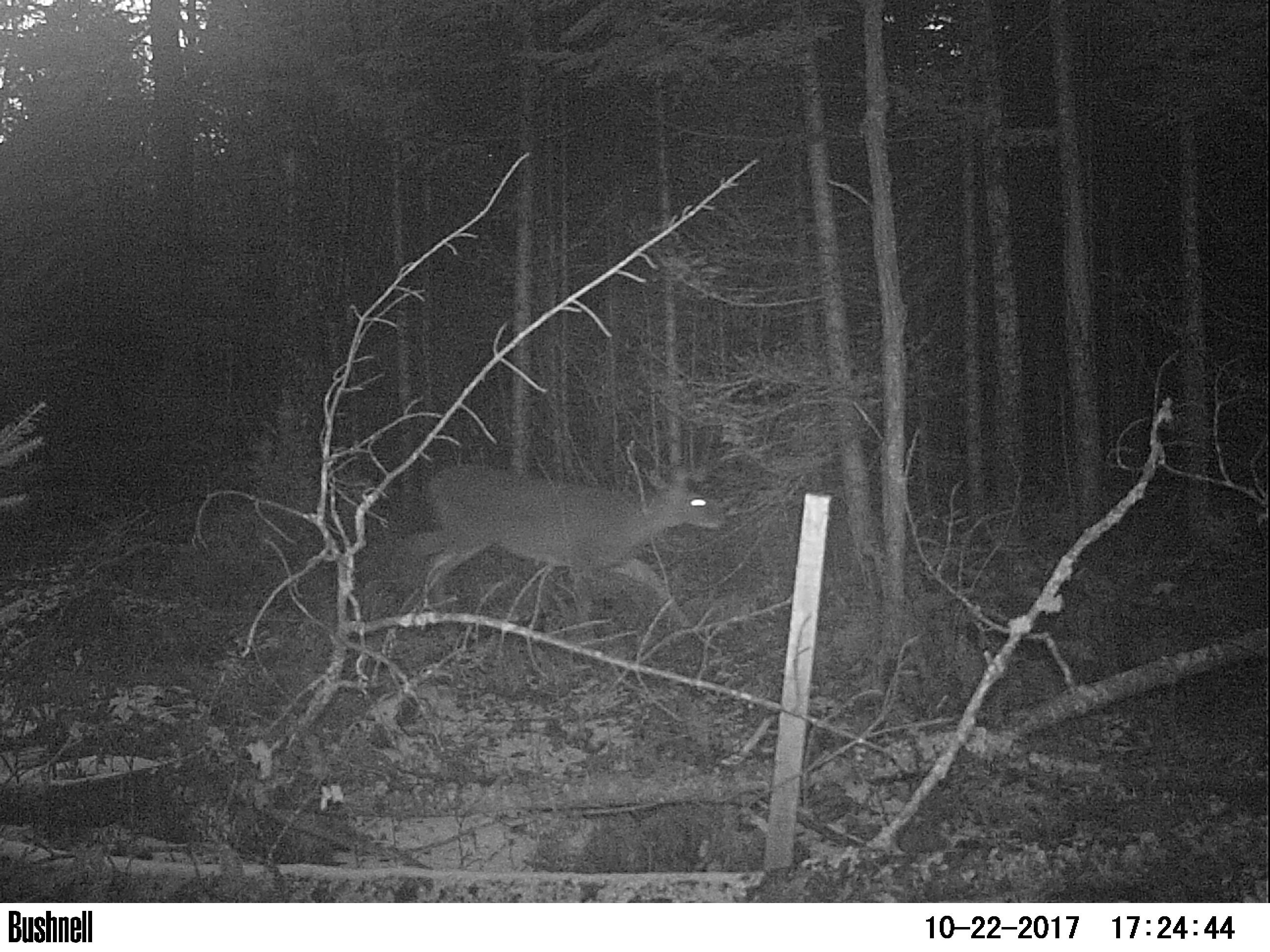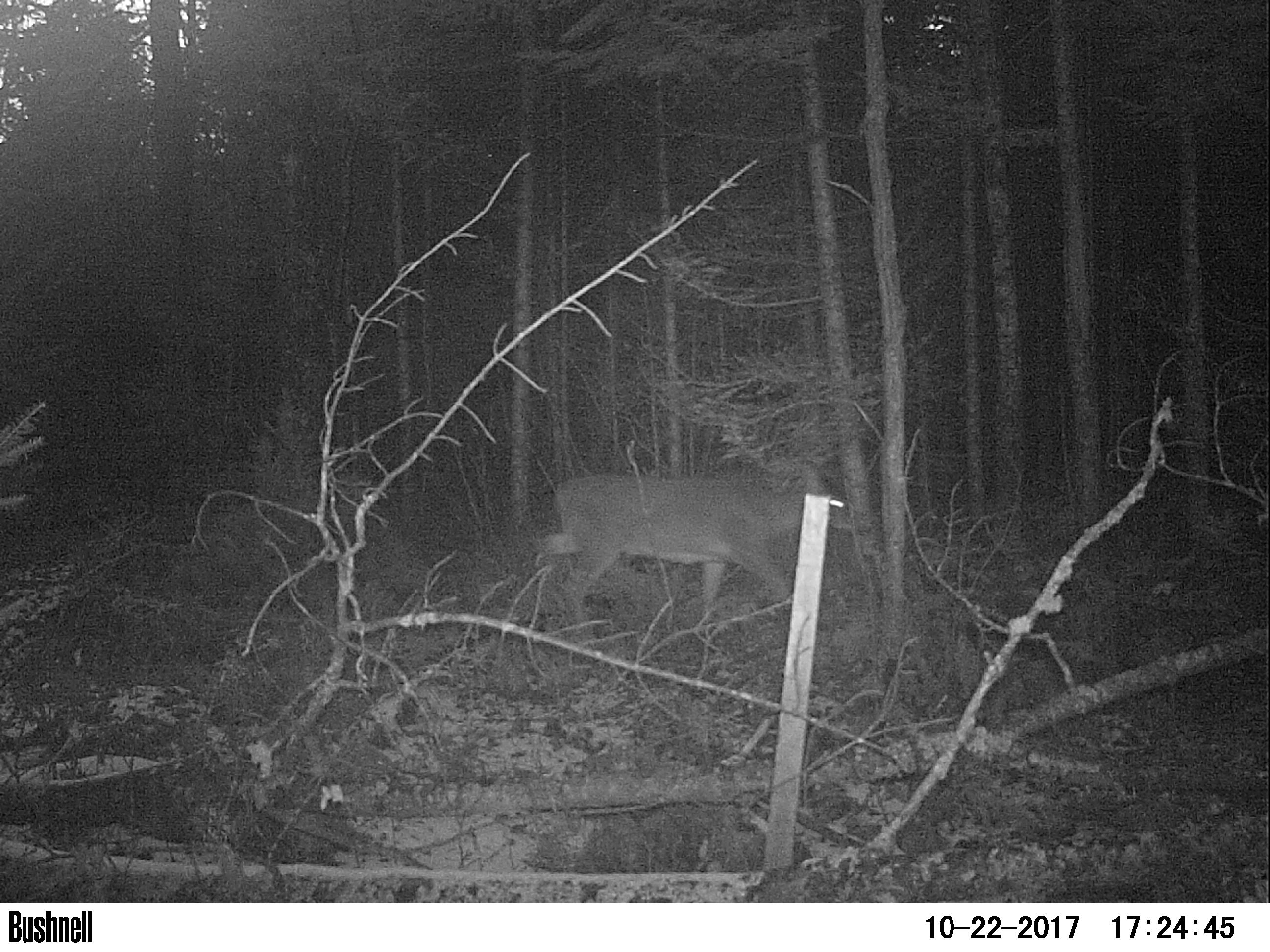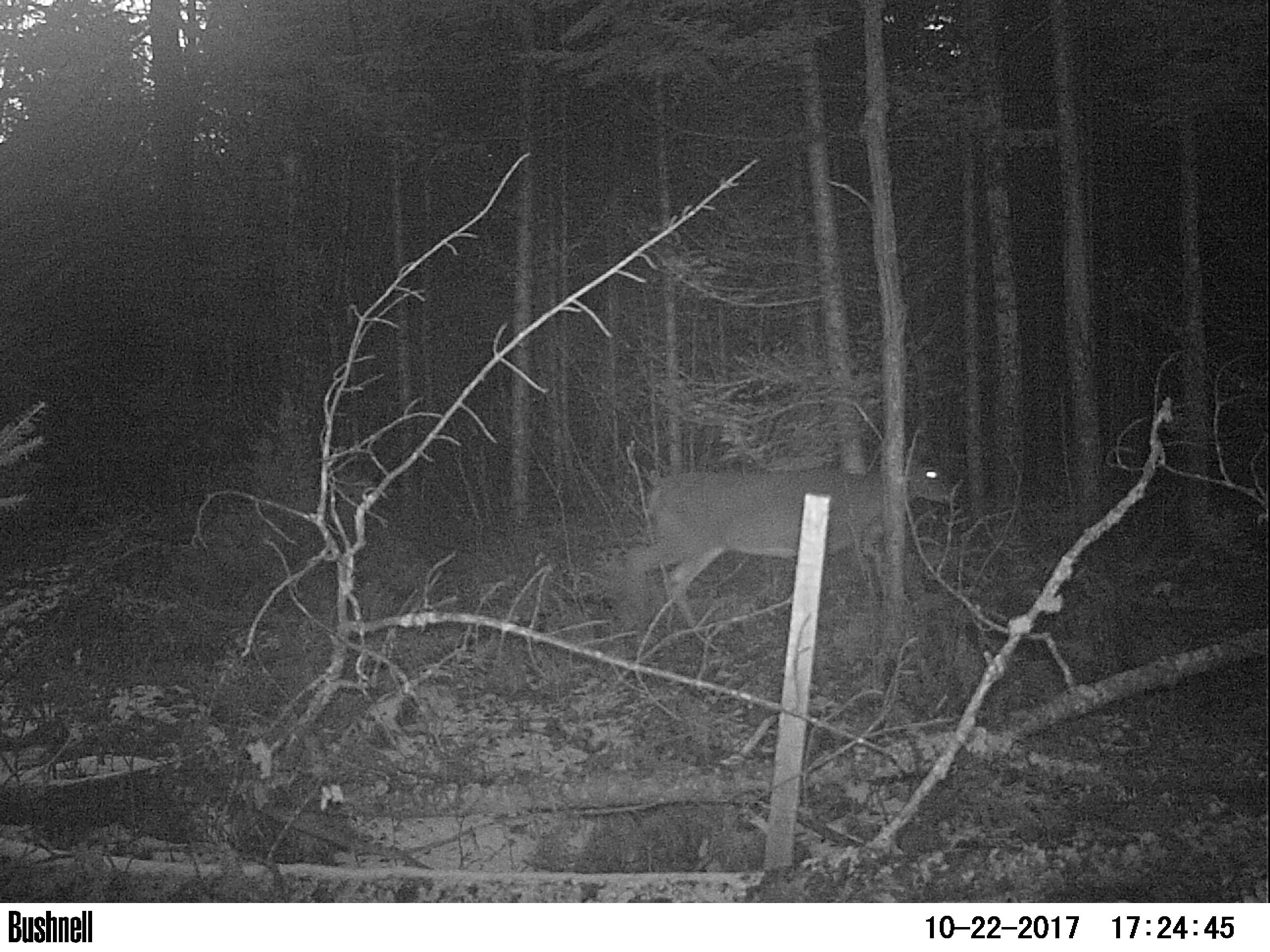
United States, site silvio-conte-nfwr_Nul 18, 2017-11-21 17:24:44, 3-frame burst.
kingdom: Animalia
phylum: Chordata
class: Mammalia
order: Artiodactyla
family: Cervidae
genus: Odocoileus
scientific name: Odocoileus virginianus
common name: white-tailed deer